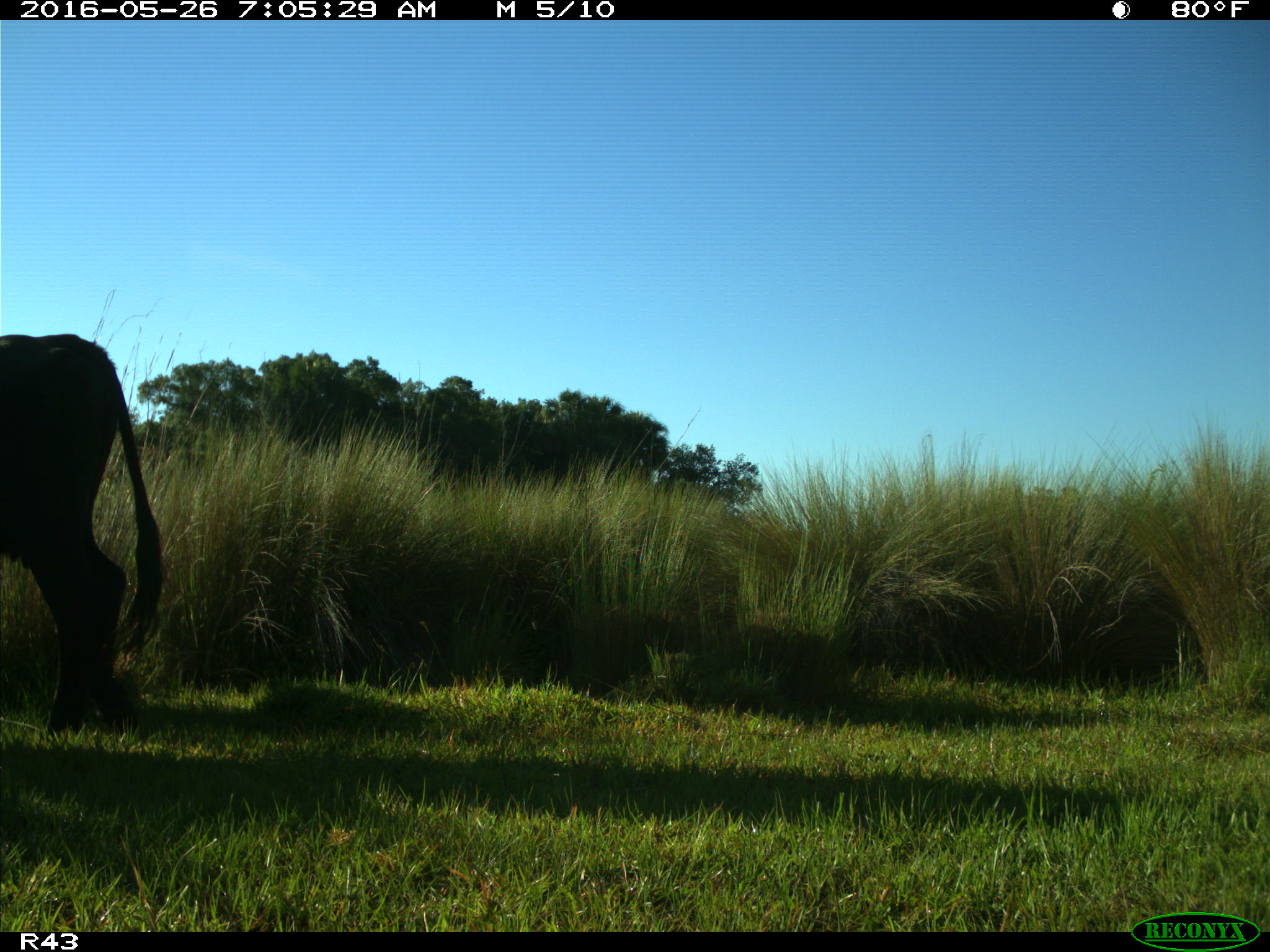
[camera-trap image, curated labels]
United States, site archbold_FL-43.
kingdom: Animalia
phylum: Chordata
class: Mammalia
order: Artiodactyla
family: Bovidae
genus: Bos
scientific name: Bos taurus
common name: domestic cow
Bos taurus (domestic cow).